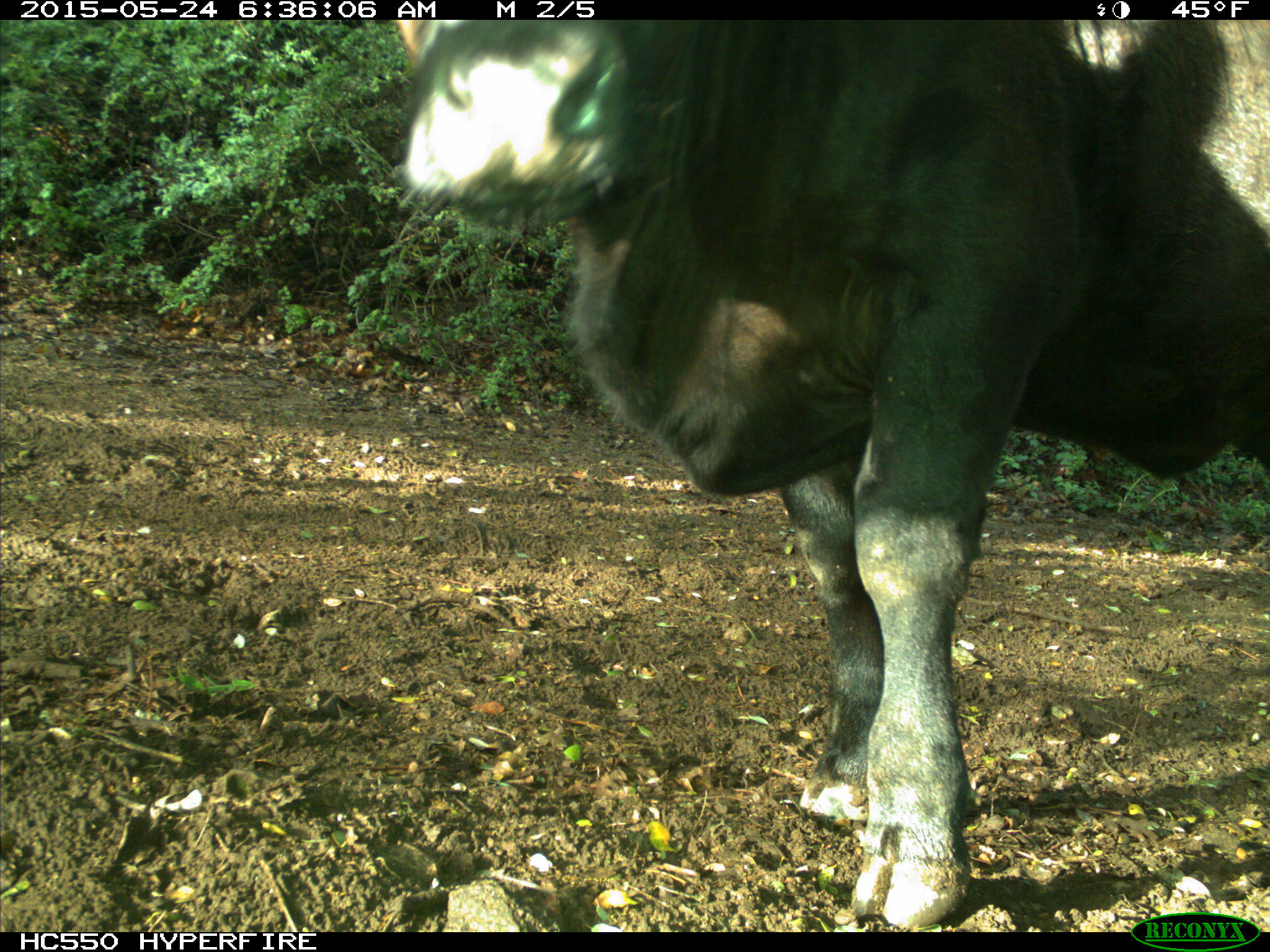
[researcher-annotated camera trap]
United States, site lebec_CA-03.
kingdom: Animalia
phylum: Chordata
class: Mammalia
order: Artiodactyla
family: Bovidae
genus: Bos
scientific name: Bos taurus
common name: domestic cow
Bos taurus (domestic cow).